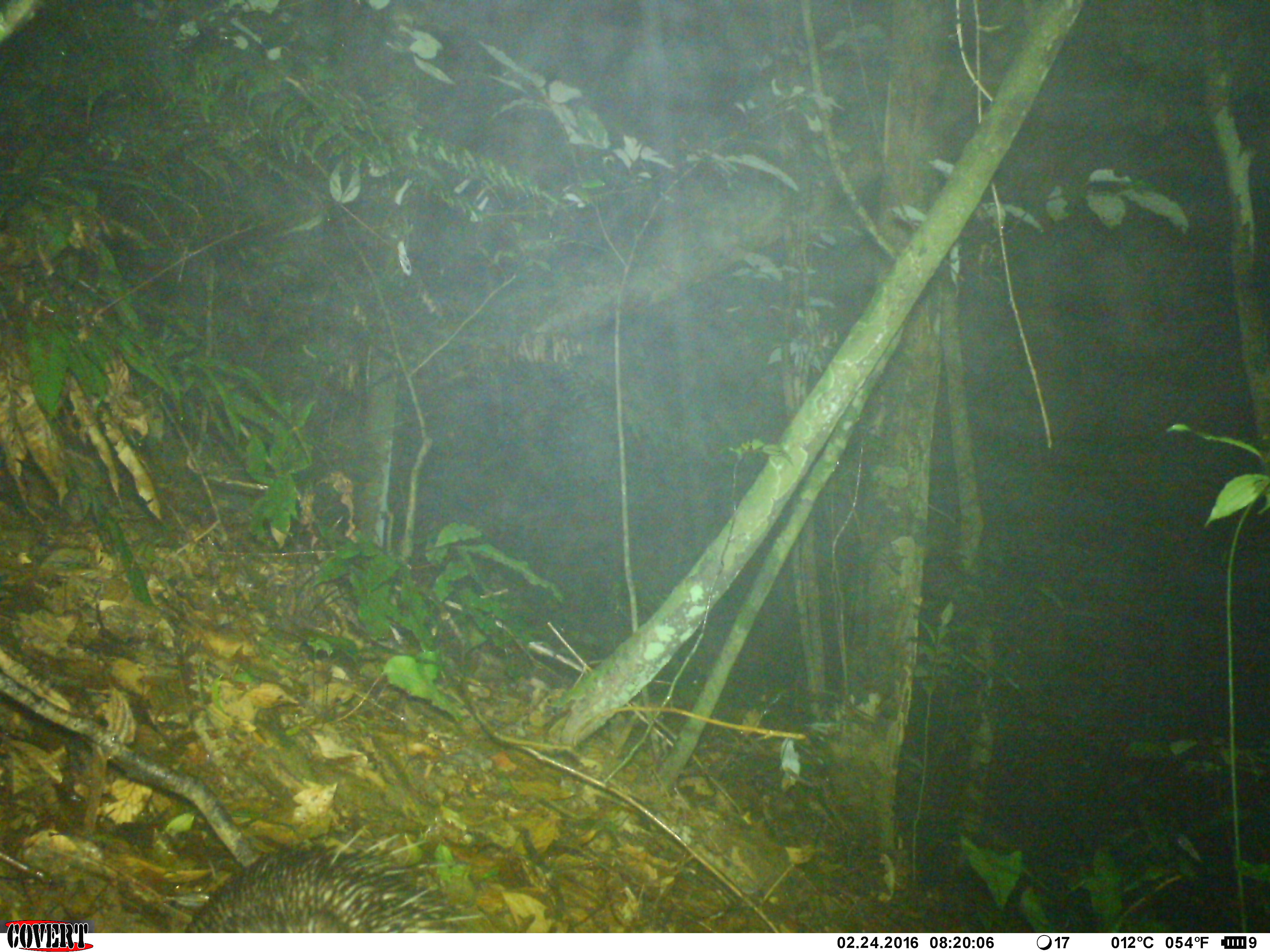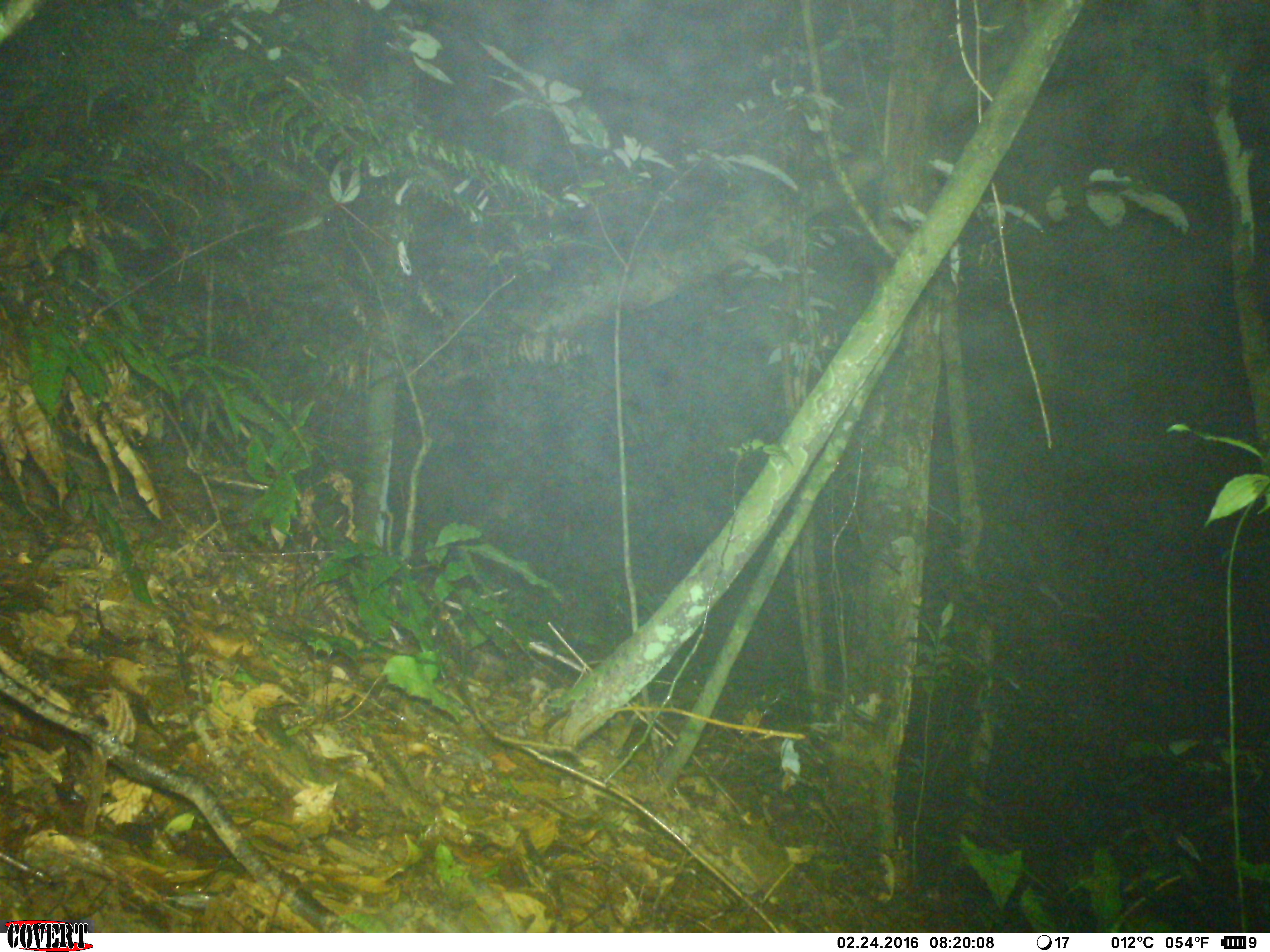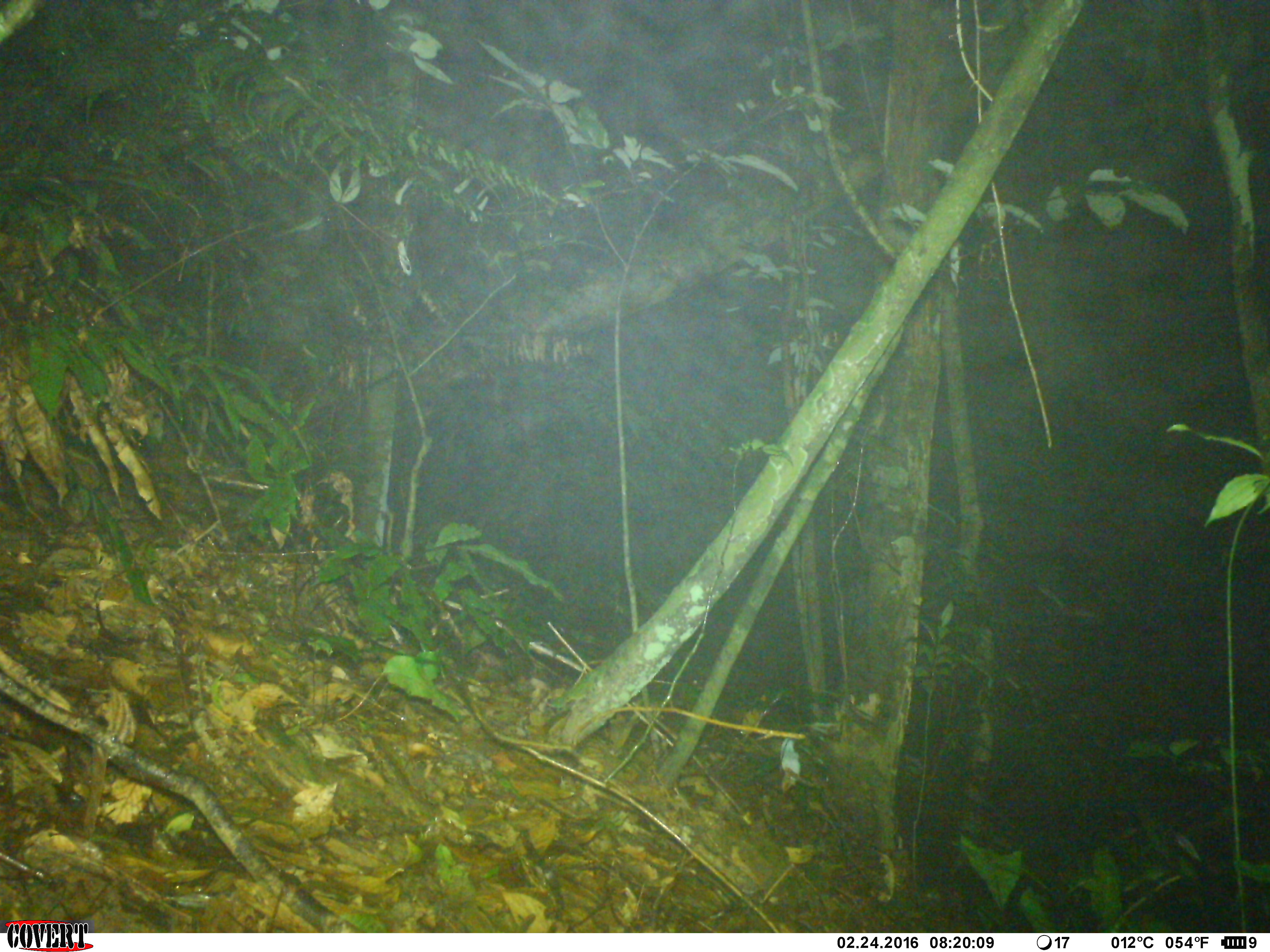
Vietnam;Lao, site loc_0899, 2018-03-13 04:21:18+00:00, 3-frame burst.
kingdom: Animalia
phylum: Chordata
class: Mammalia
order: Rodentia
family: Hystricidae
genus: Atherurus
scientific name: Atherurus macrourus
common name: asiatic brush-tailed porcupine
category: asiatic brush tailed porcupine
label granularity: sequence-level